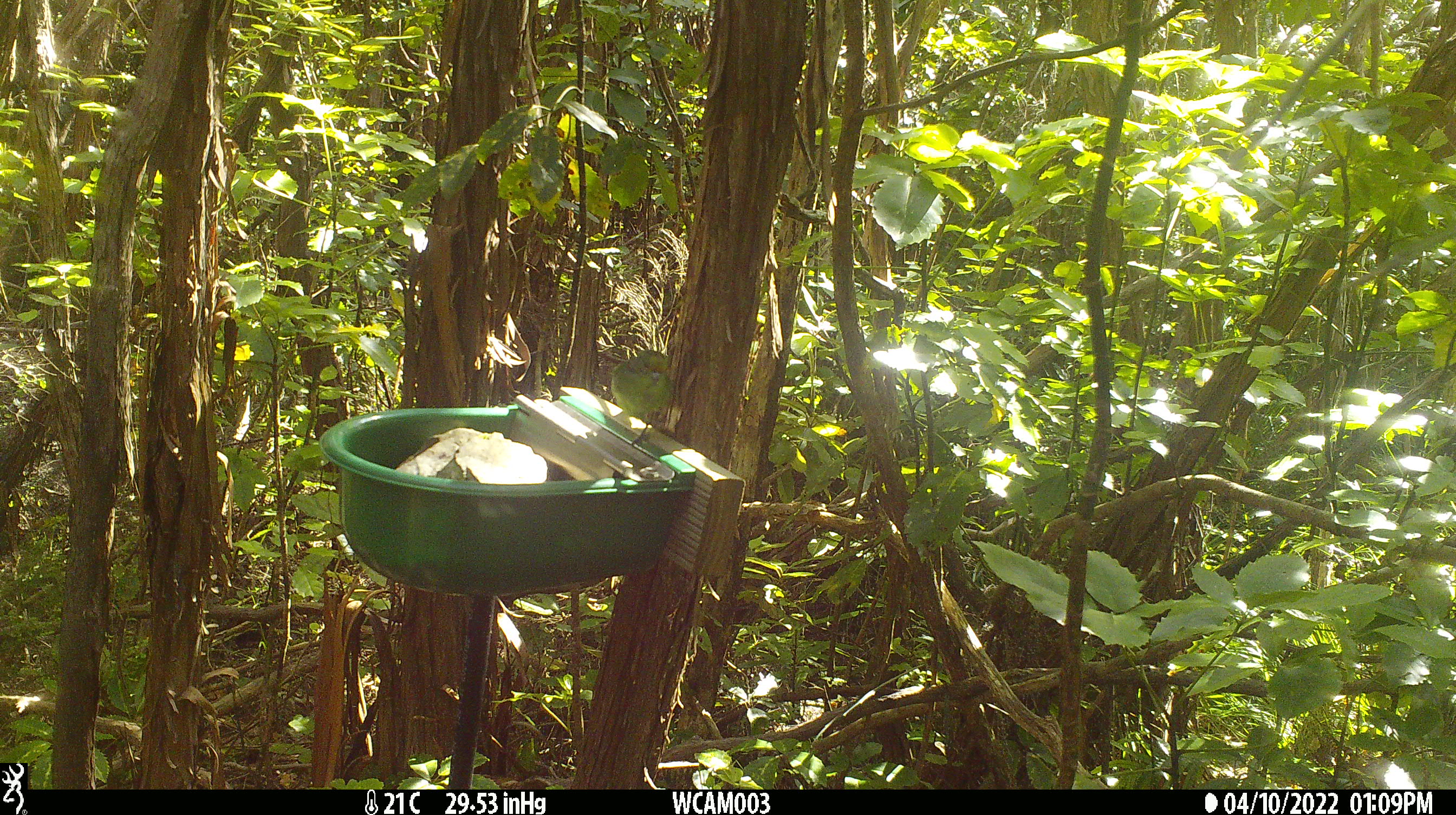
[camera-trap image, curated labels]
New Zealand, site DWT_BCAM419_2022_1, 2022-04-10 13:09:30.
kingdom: Animalia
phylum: Chordata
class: Aves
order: Psittaciformes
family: Psittaculidae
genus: Cyanoramphus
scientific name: Cyanoramphus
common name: parakeet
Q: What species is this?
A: Parakeet (Cyanoramphus).